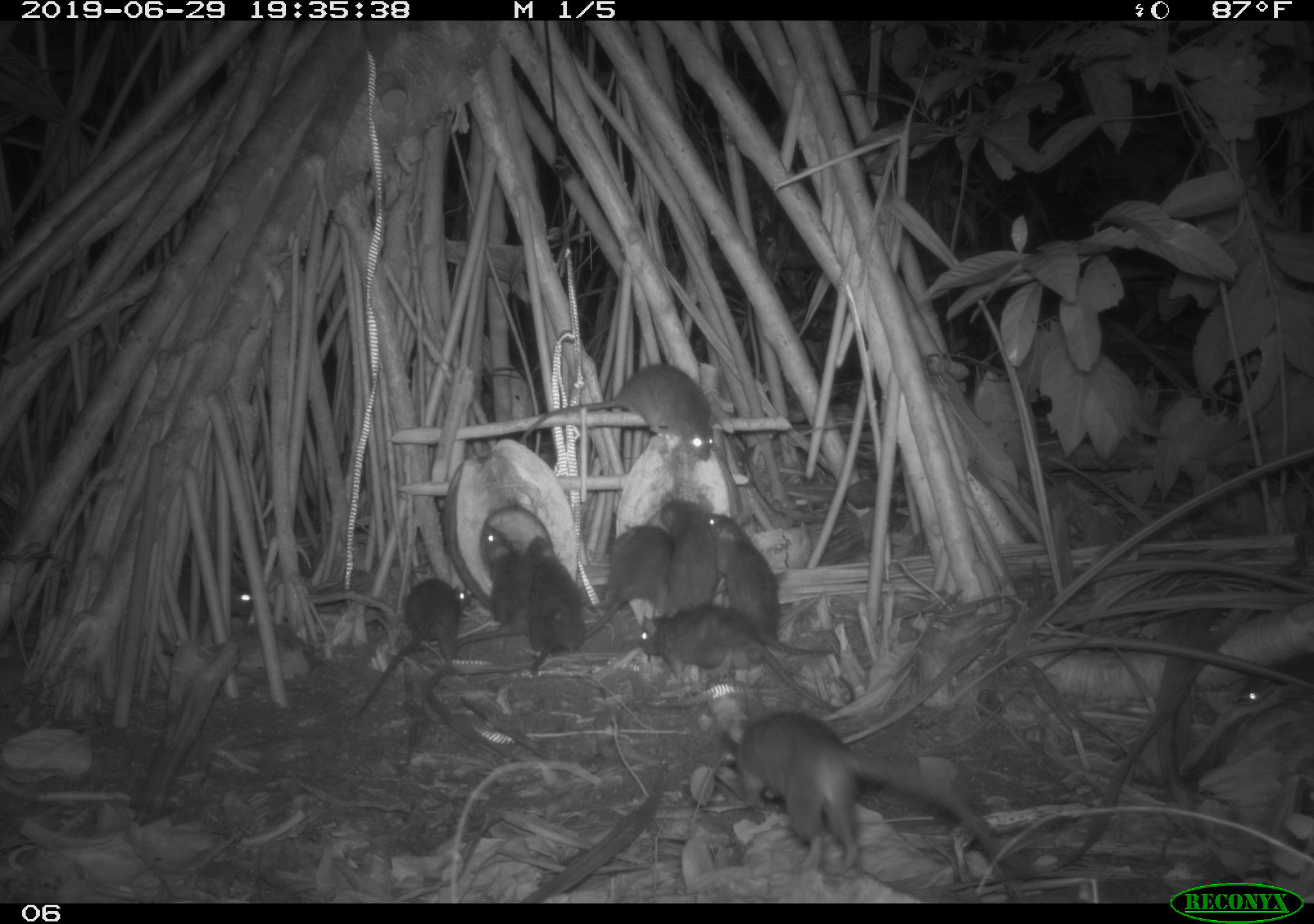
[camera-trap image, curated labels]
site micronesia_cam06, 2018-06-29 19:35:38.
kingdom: Animalia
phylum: Chordata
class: Mammalia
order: Rodentia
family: Muridae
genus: Rattus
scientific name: Rattus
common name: rat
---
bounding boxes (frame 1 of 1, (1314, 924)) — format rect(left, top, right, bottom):
rat: rect(717, 702, 1036, 885); rect(638, 603, 847, 715); rect(510, 361, 722, 468); rect(711, 511, 839, 662); rect(352, 578, 476, 719); rect(571, 521, 678, 656); rect(451, 520, 526, 669); rect(524, 531, 590, 679); rect(650, 493, 721, 622); rect(1240, 654, 1314, 710)